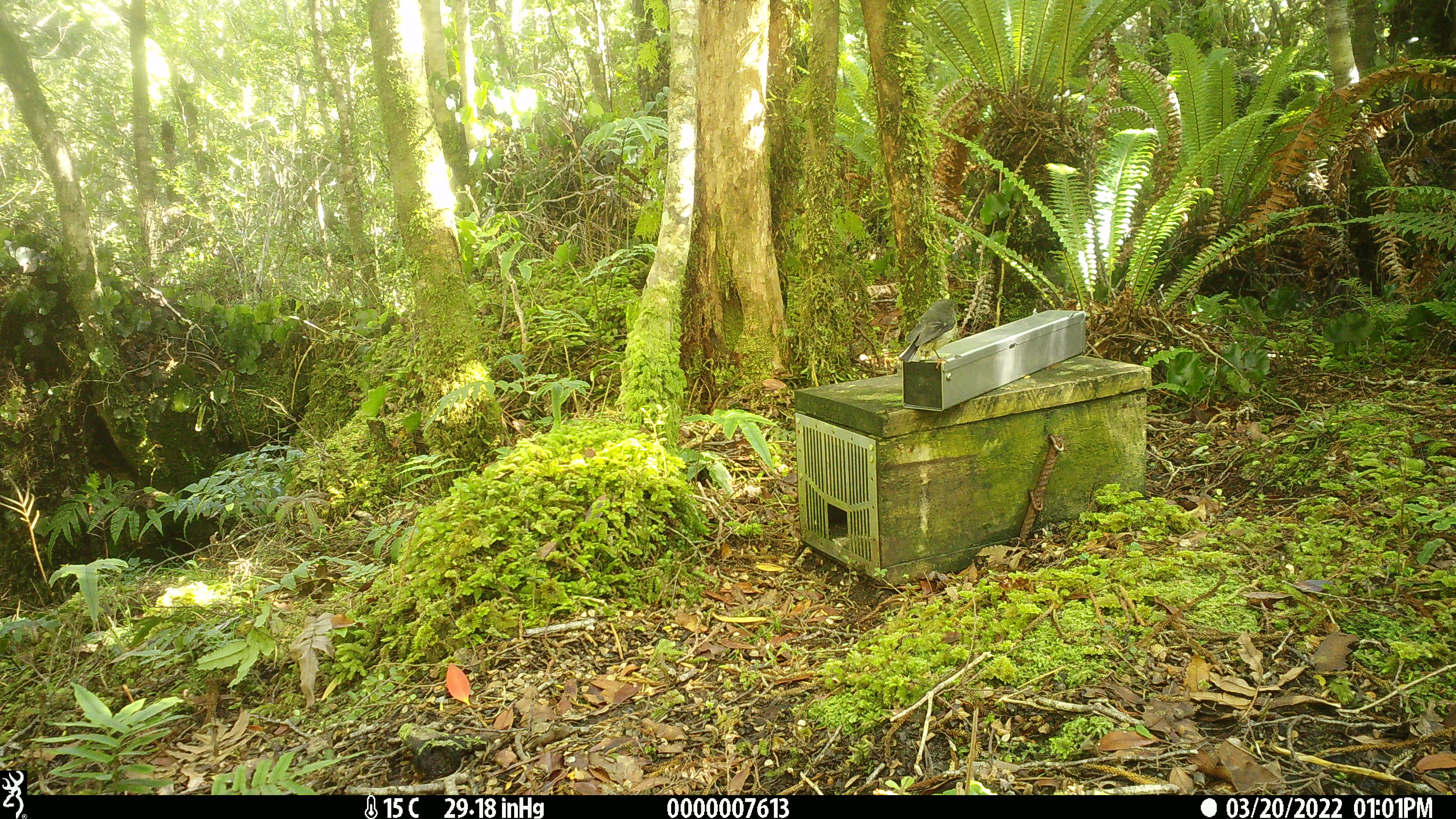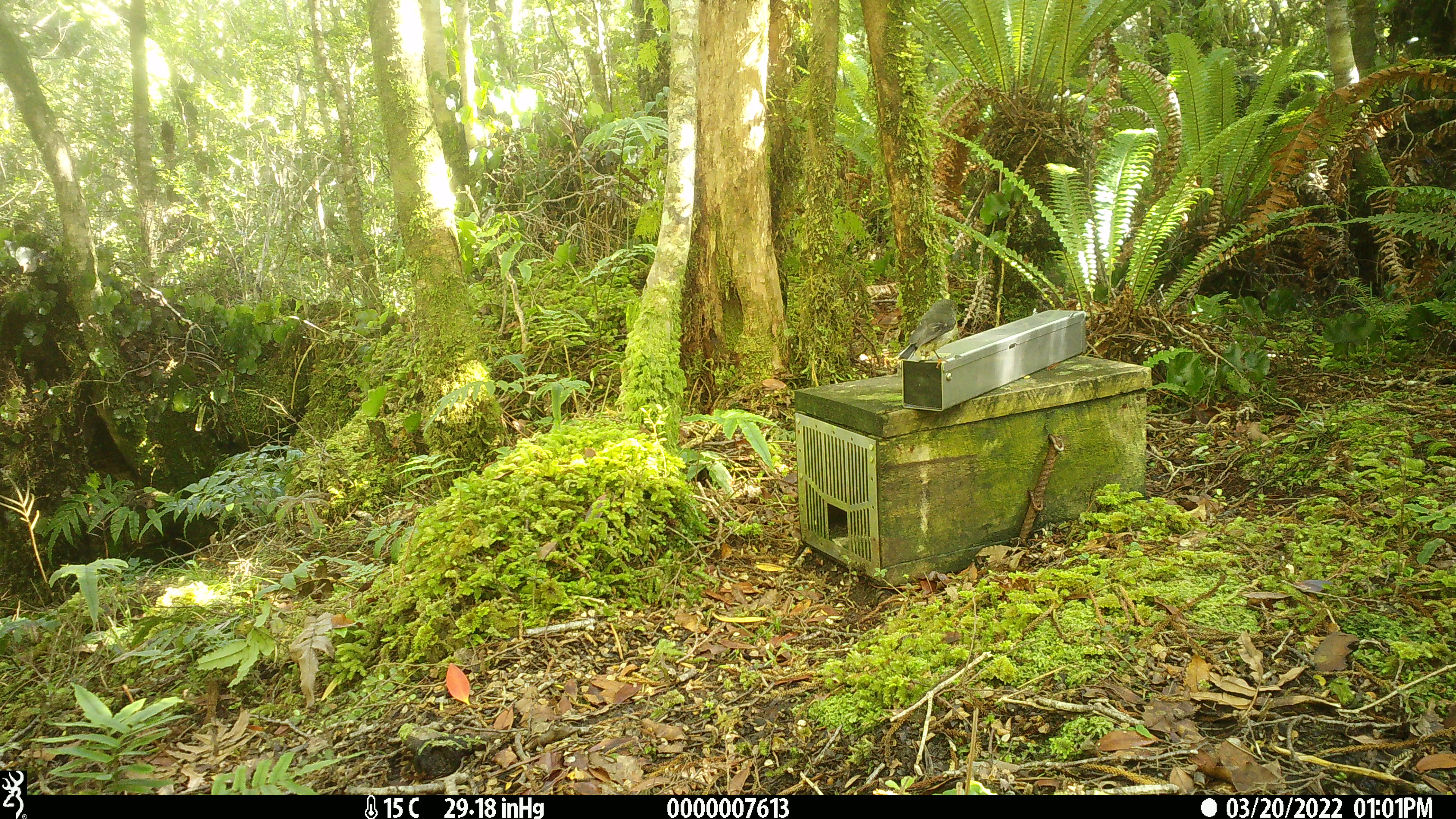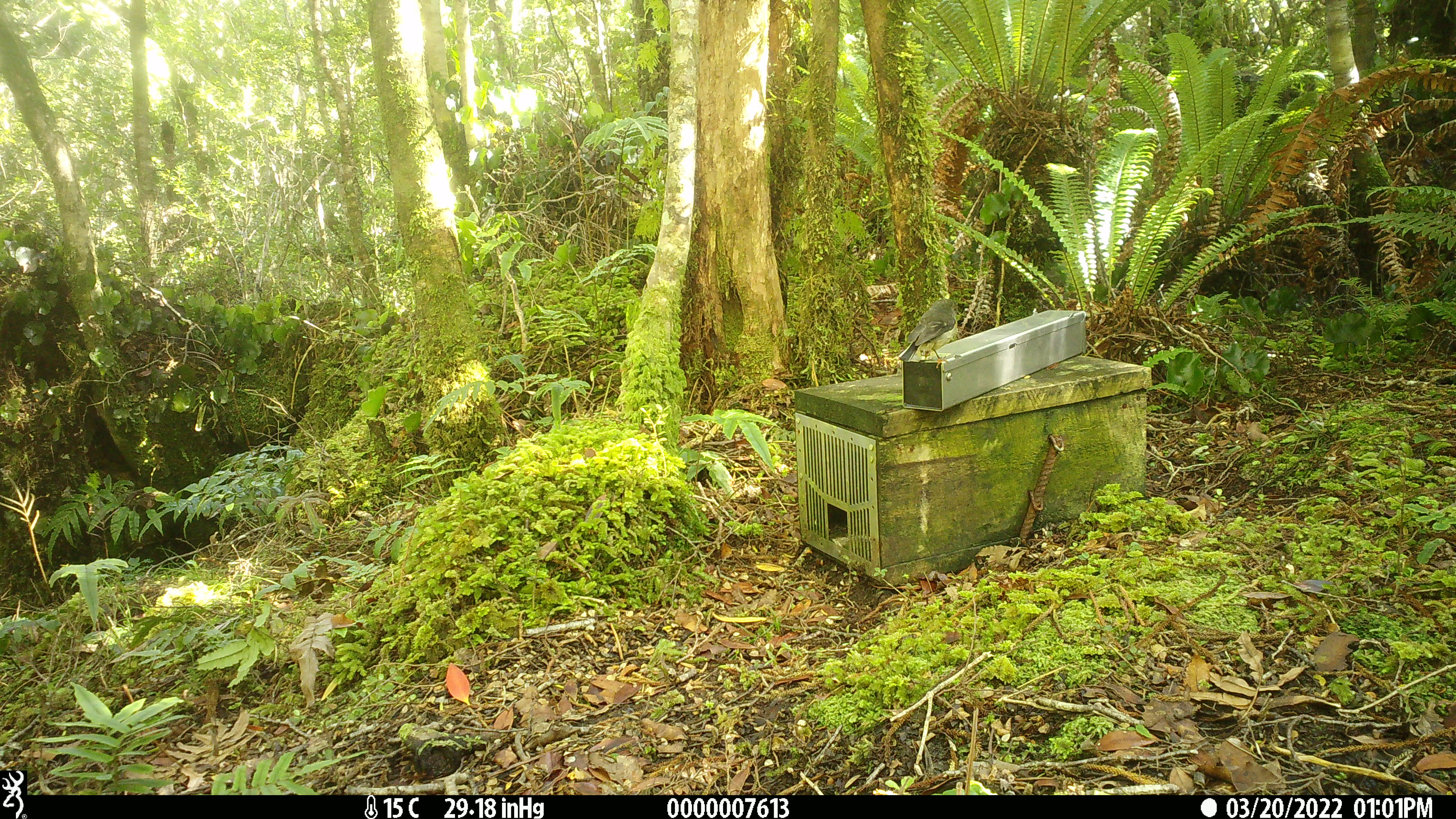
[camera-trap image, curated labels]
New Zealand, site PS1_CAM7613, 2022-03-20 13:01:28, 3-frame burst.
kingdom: Animalia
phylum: Chordata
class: Aves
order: Passeriformes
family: Petroicidae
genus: Petroica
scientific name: Petroica macrocephala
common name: tomtit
Tomtit (Petroica macrocephala).